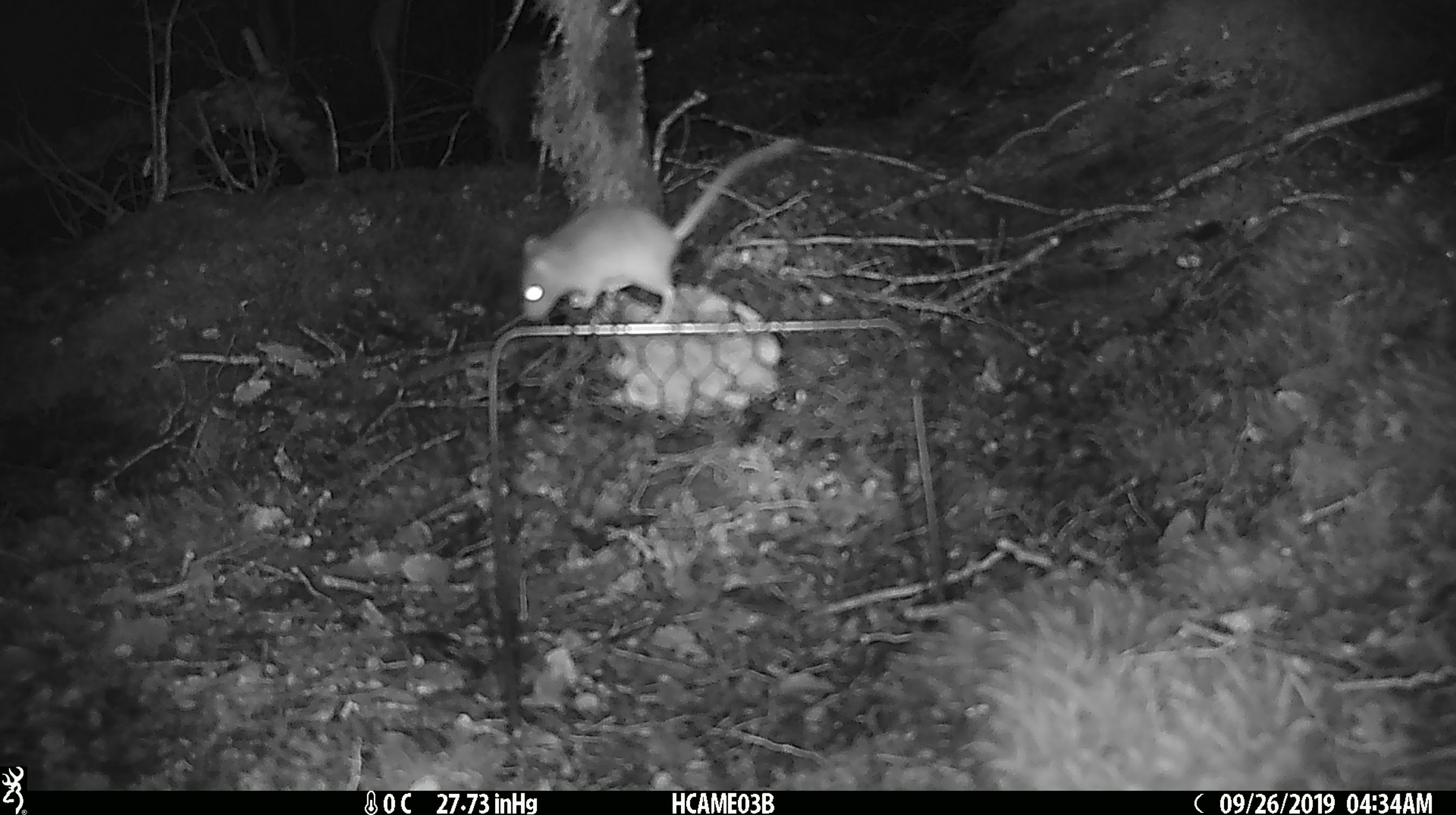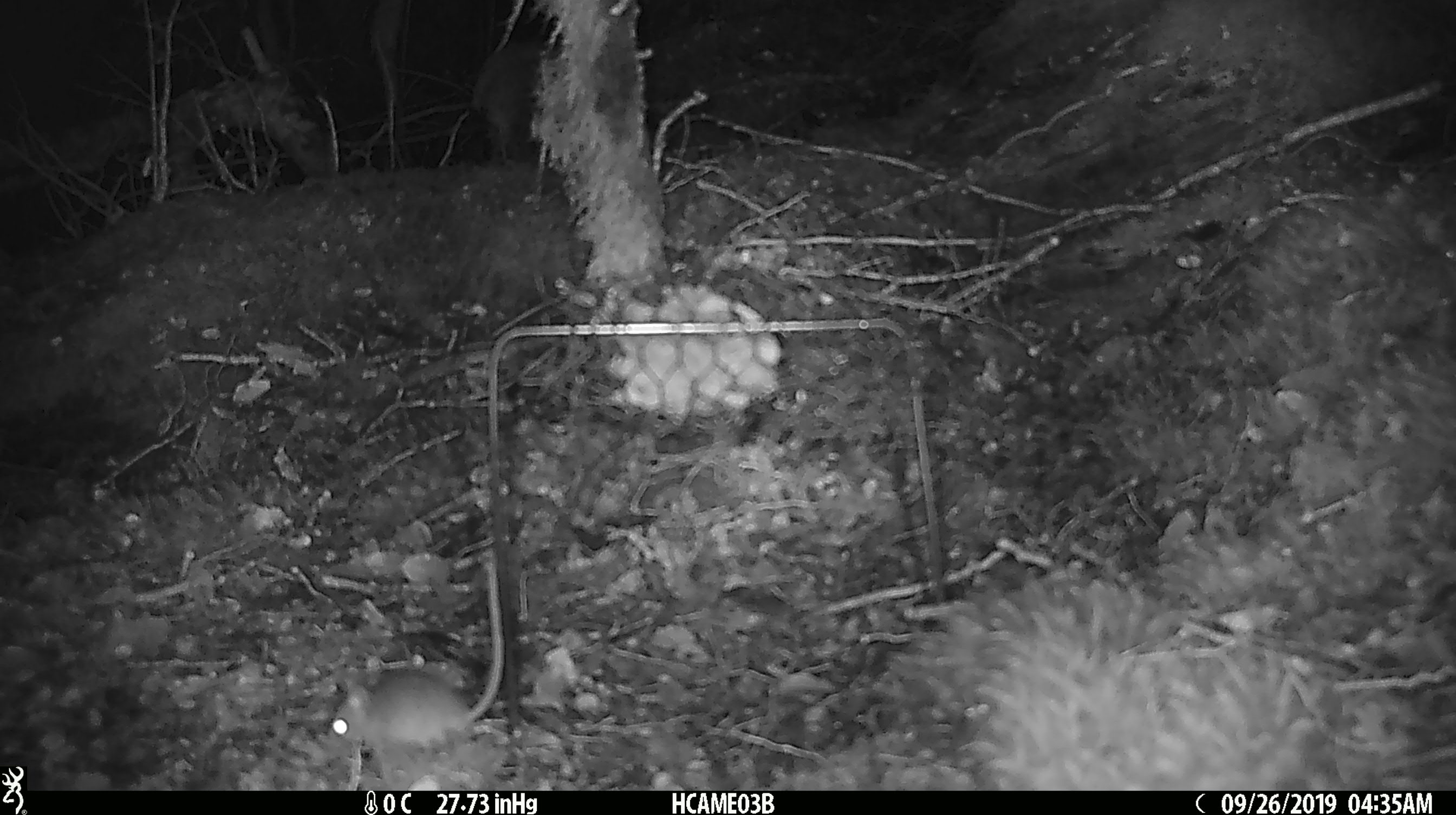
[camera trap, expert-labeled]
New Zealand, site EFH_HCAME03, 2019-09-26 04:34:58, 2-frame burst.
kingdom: Animalia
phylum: Chordata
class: Mammalia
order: Rodentia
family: Muridae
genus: Mus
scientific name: Mus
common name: mouse